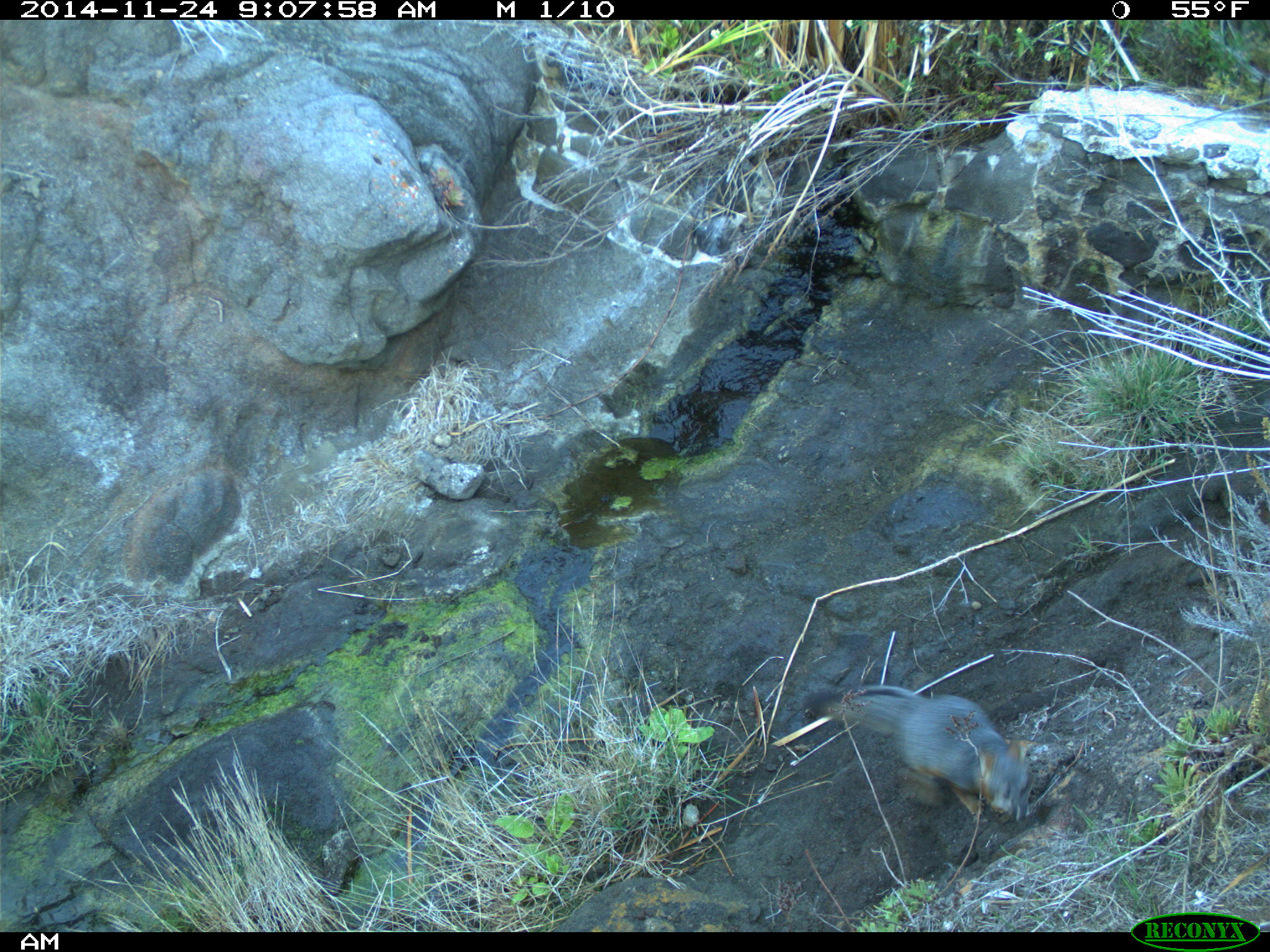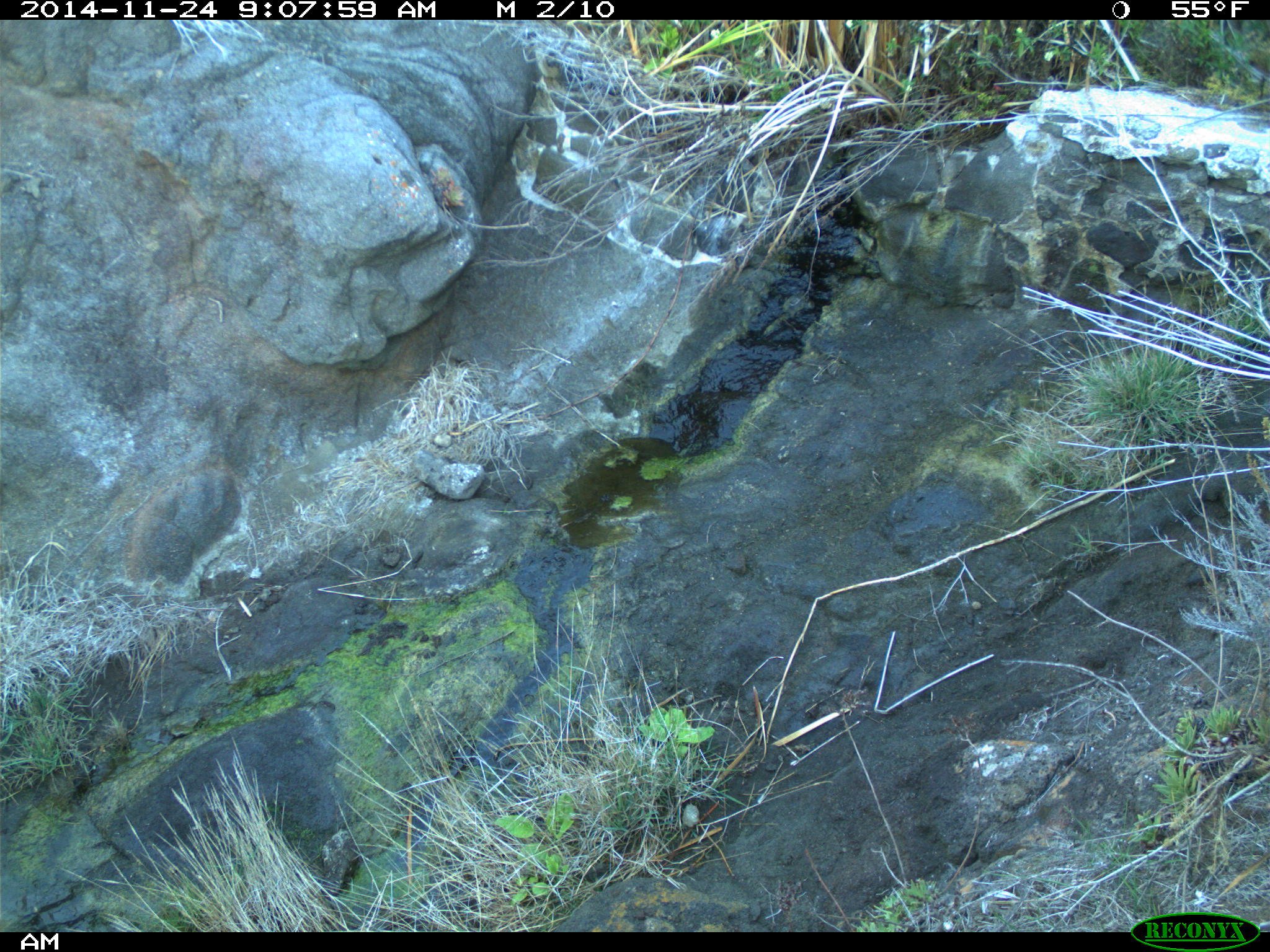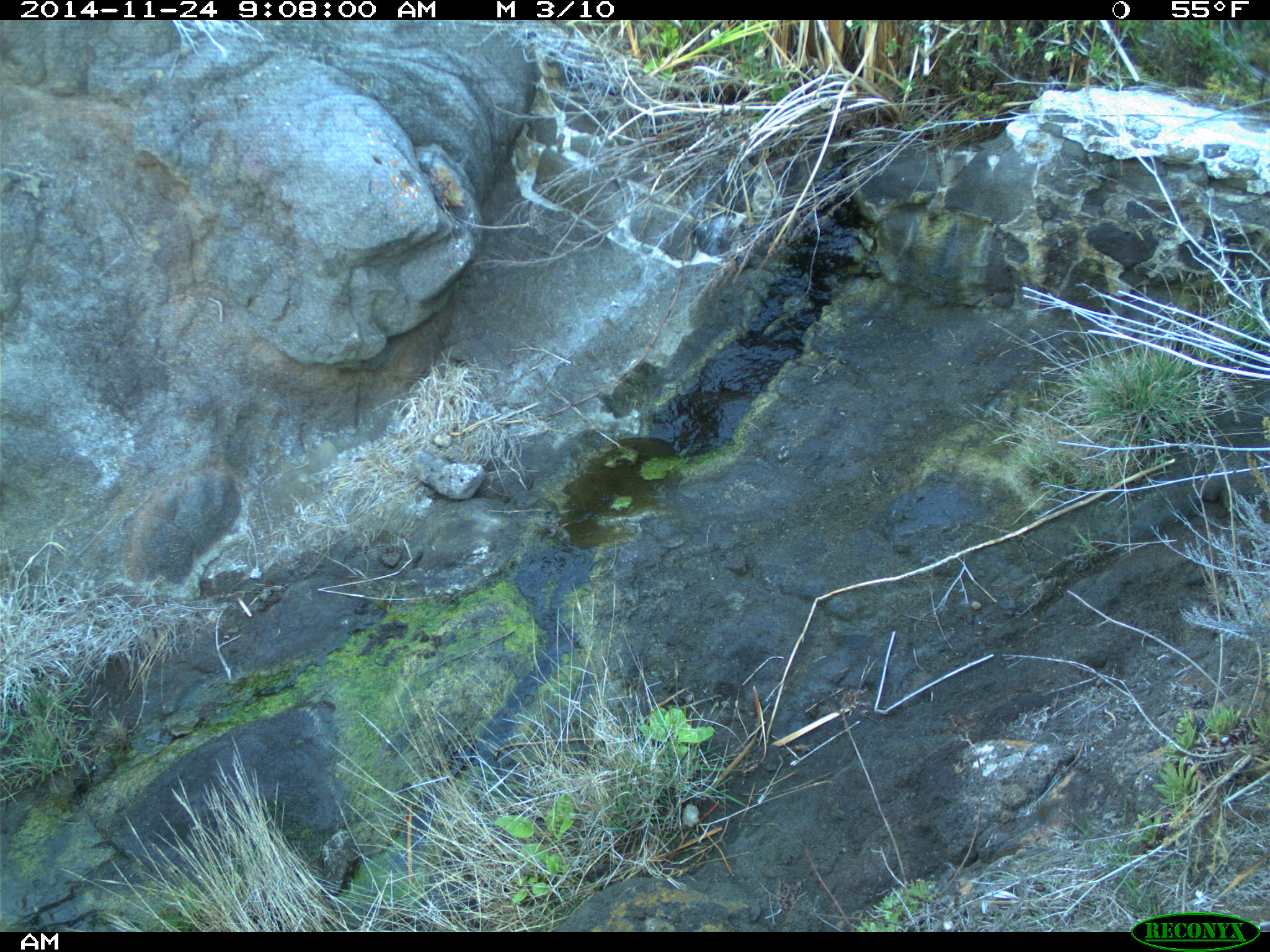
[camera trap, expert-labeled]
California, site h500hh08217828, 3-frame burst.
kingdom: Animalia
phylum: Chordata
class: Mammalia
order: Carnivora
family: Canidae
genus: Urocyon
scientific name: Urocyon littoralis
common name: island fox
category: fox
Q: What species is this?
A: Fox (island fox) (Urocyon littoralis).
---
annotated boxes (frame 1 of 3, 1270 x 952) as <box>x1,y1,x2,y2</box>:
fox: <box>809,685,1033,822</box>